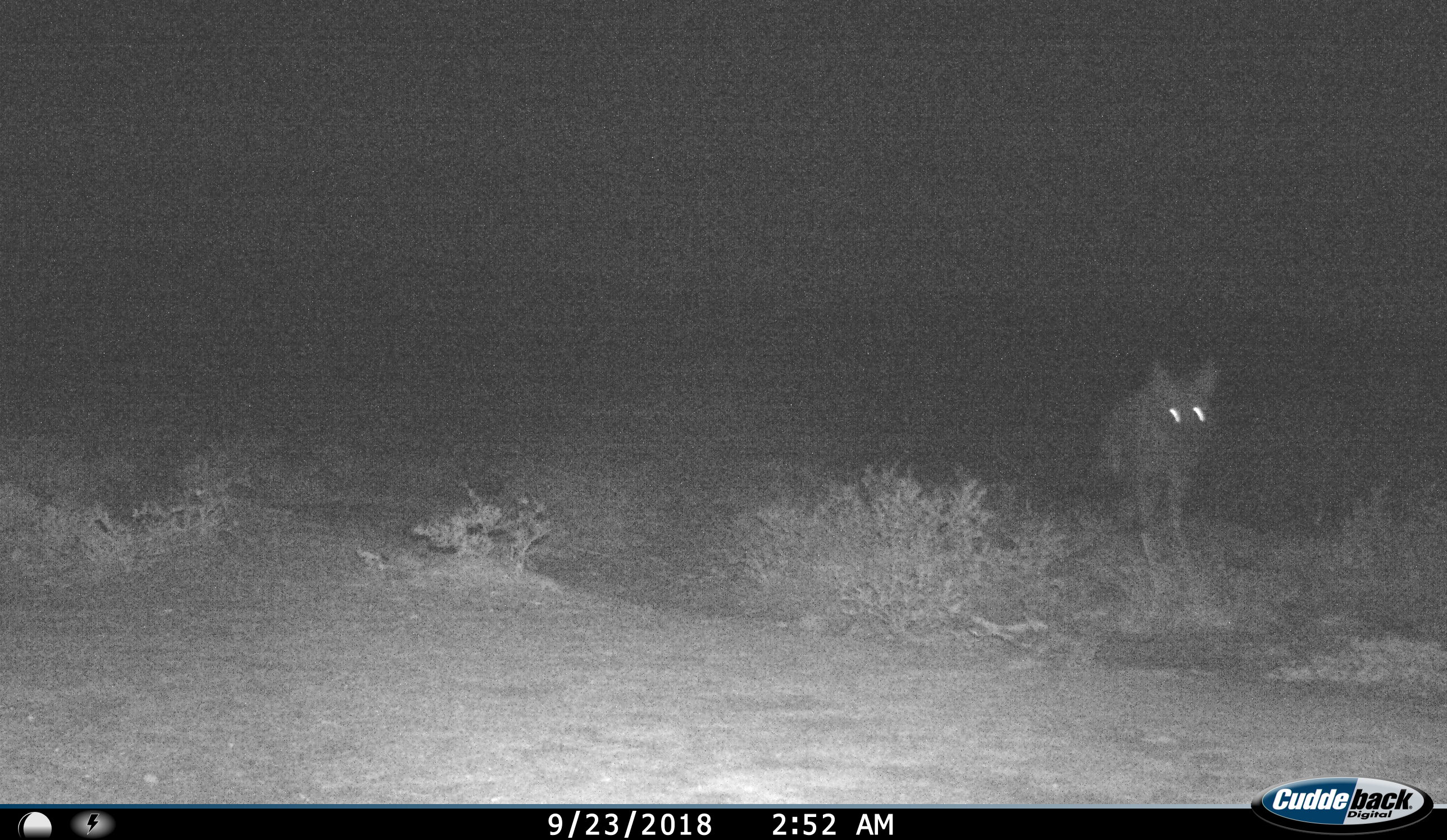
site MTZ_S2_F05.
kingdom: Animalia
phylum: Chordata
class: Mammalia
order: Carnivora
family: Hyaenidae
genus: Proteles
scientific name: Proteles cristatus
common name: aardwolf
Aardwolf (Proteles cristatus), count 1. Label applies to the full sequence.